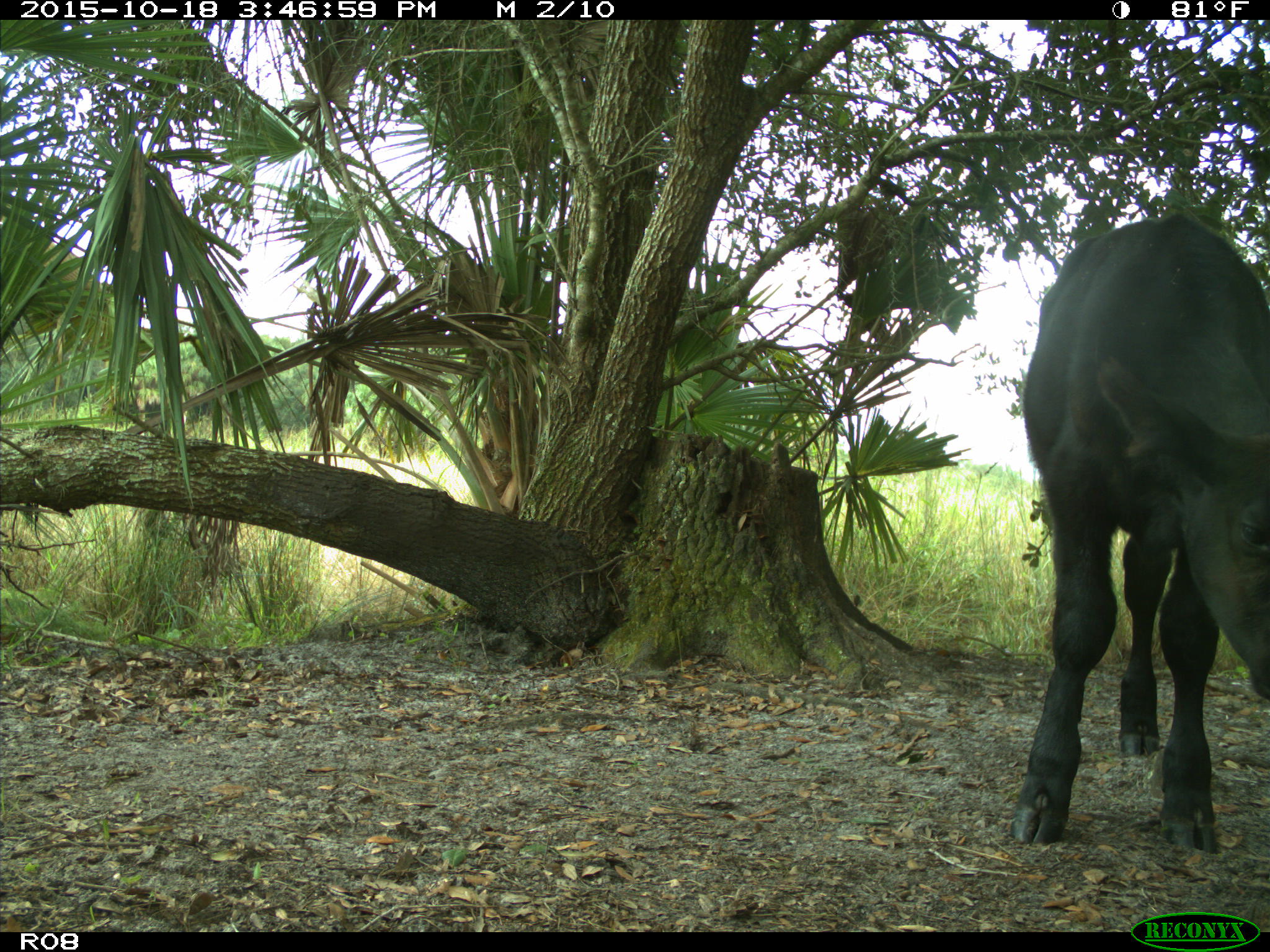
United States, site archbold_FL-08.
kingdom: Animalia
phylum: Chordata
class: Mammalia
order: Artiodactyla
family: Bovidae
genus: Bos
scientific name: Bos taurus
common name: domestic cow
Bos taurus (domestic cow).